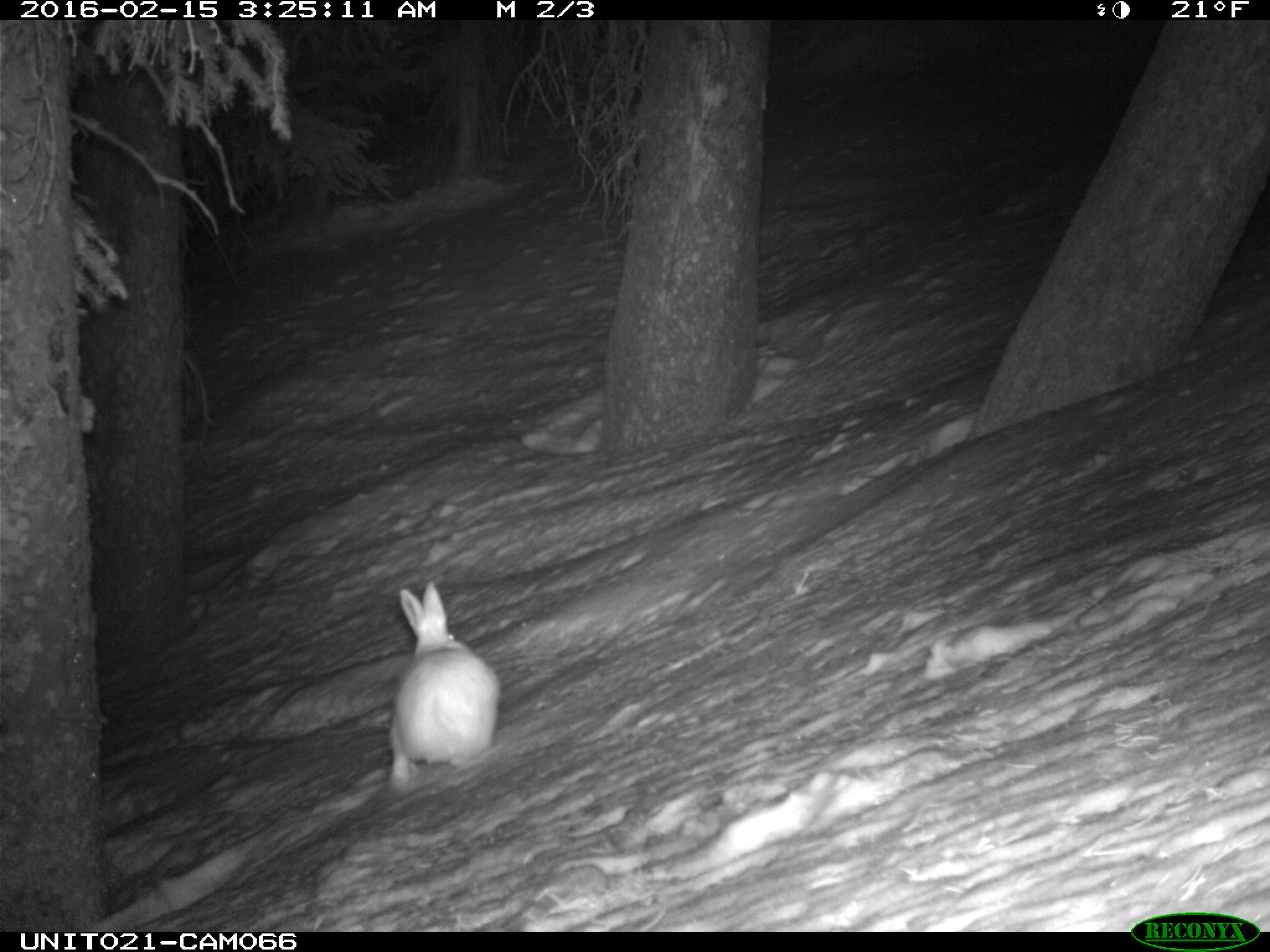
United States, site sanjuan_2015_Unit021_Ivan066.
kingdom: Animalia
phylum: Chordata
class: Mammalia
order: Lagomorpha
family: Leporidae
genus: Lepus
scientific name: Lepus americanus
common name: snowshoe hare